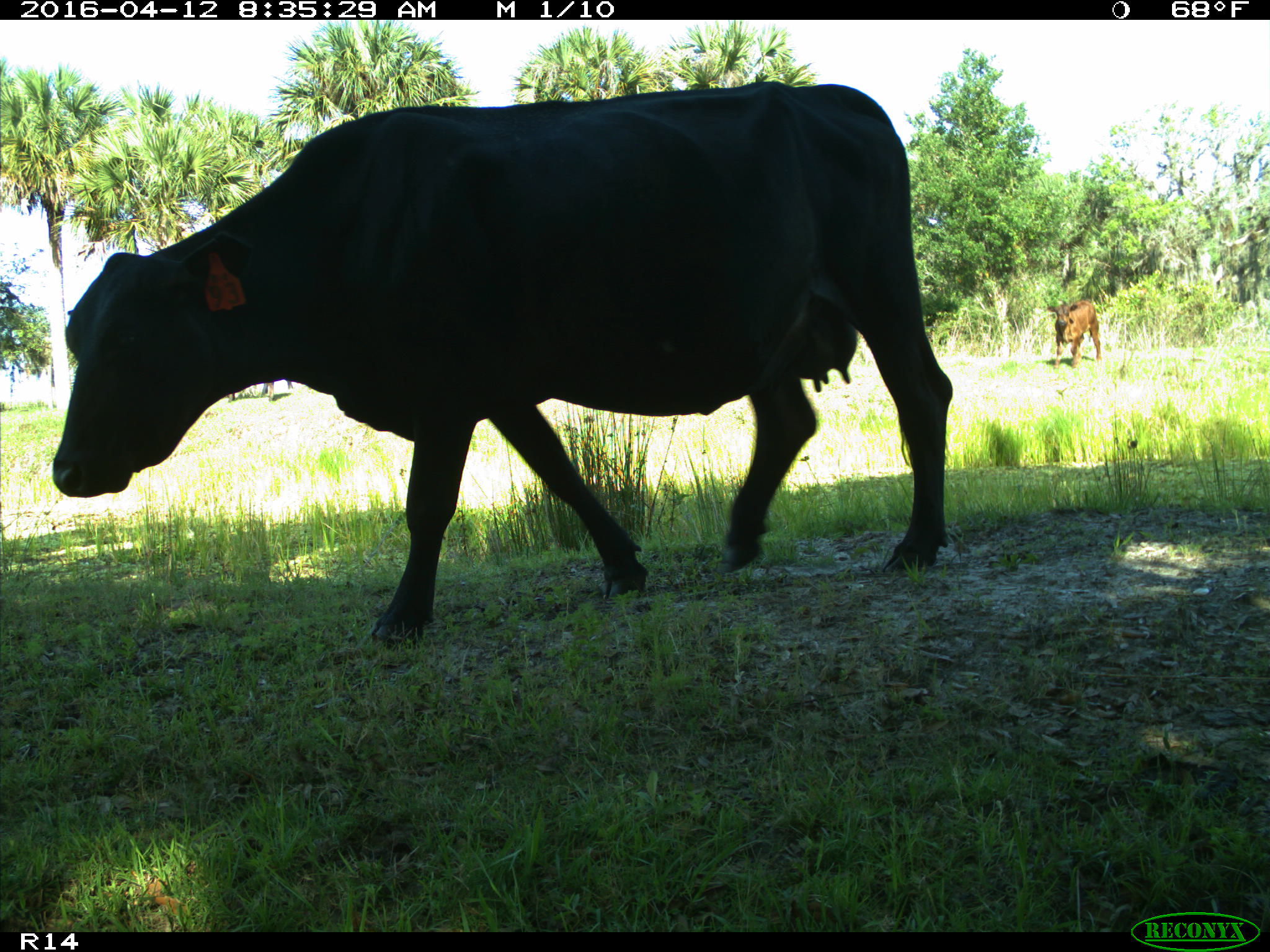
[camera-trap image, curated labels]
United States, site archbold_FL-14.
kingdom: Animalia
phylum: Chordata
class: Mammalia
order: Artiodactyla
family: Bovidae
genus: Bos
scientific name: Bos taurus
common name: domestic cow